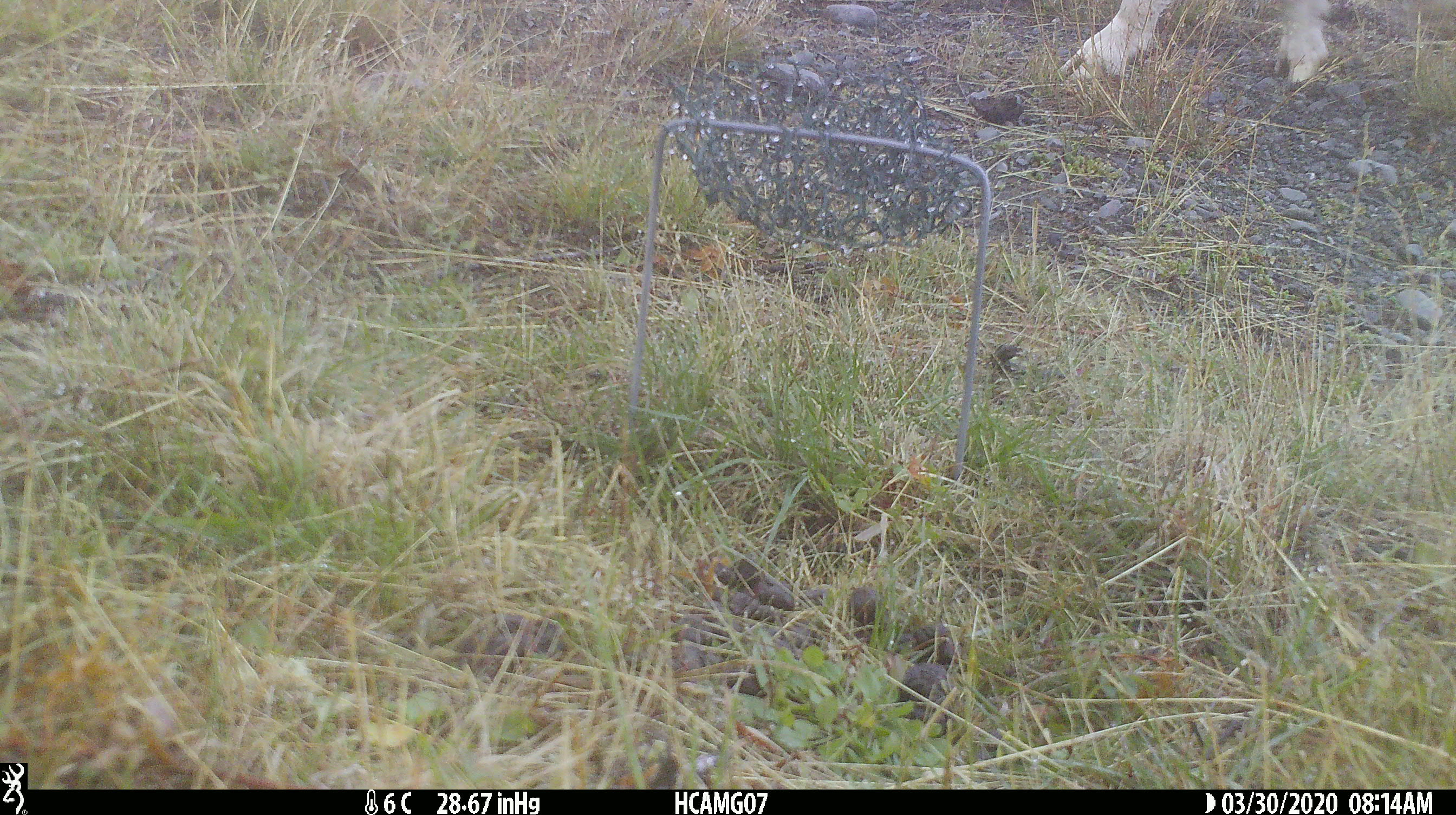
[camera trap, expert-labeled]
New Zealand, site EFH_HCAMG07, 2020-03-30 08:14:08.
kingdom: Animalia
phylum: Chordata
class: Mammalia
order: Artiodactyla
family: Bovidae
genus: Ovis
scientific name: Ovis aries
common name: domestic sheep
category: sheep